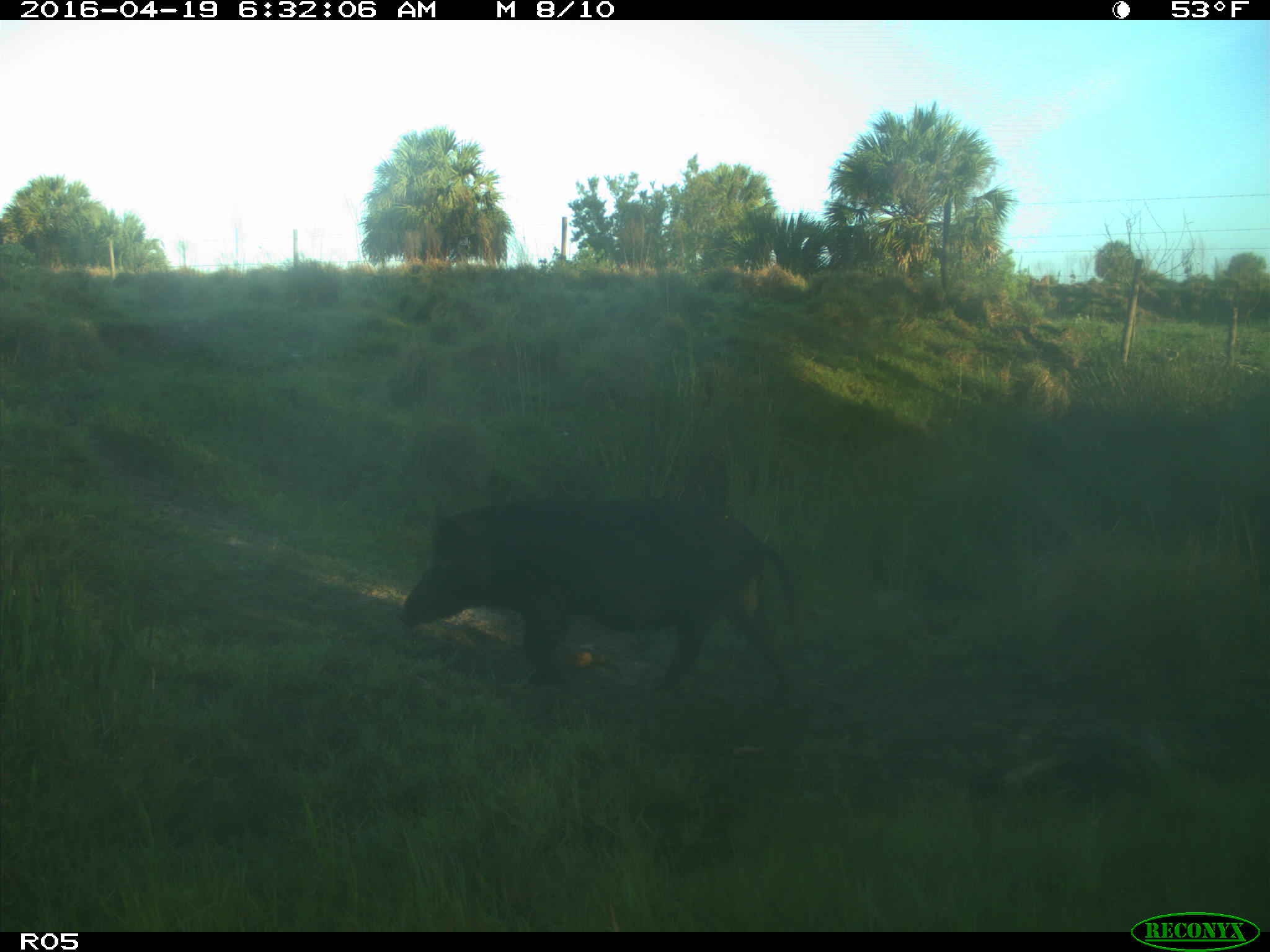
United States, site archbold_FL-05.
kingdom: Animalia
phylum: Chordata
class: Mammalia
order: Artiodactyla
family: Suidae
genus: Sus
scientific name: Sus scrofa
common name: wild boar